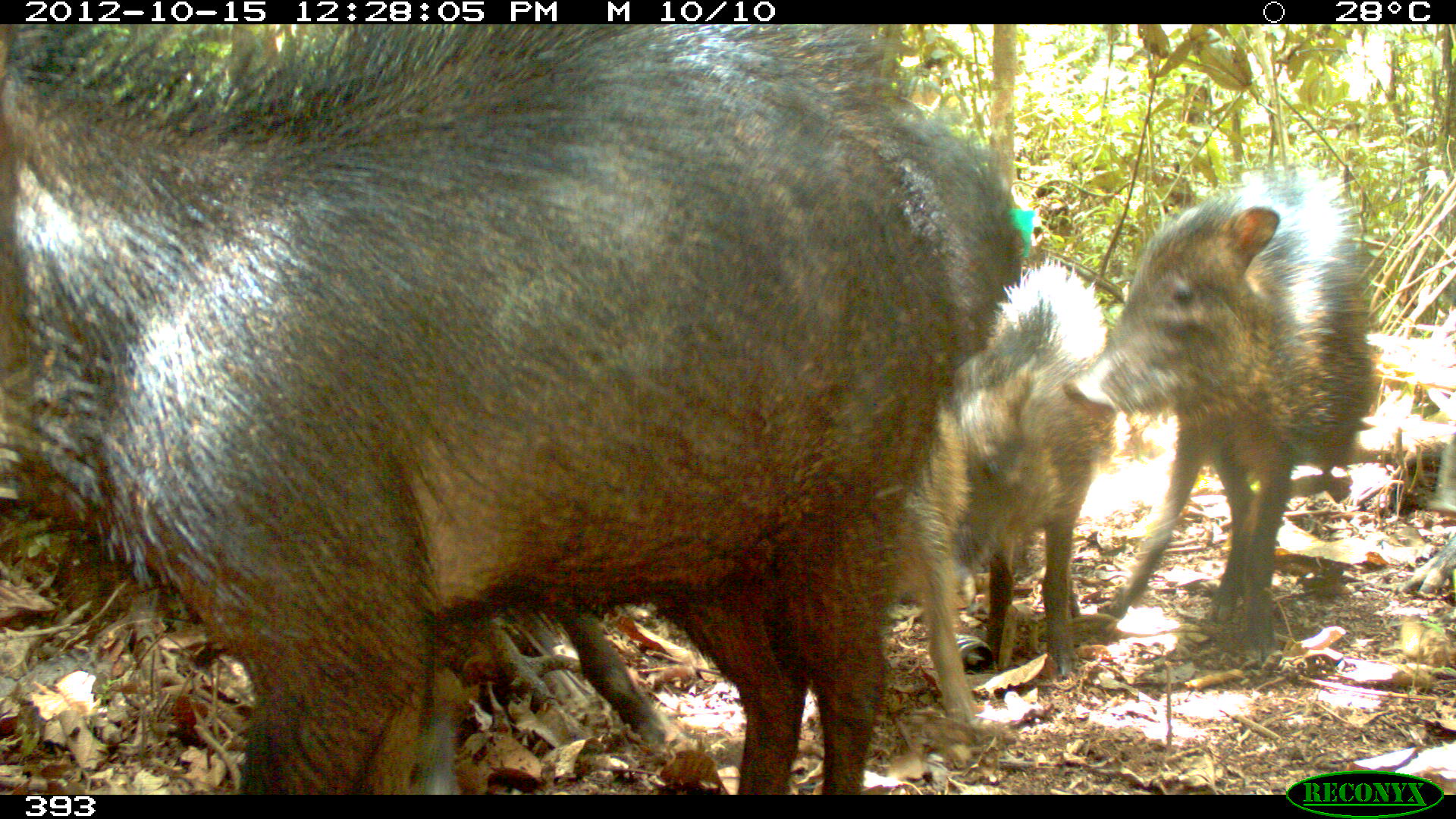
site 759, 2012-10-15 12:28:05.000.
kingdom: Animalia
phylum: Chordata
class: Mammalia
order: Artiodactyla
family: Tayassuidae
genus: Tayassu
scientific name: Tayassu pecari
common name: white-lipped peccary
Tayassu pecari (white-lipped peccary).